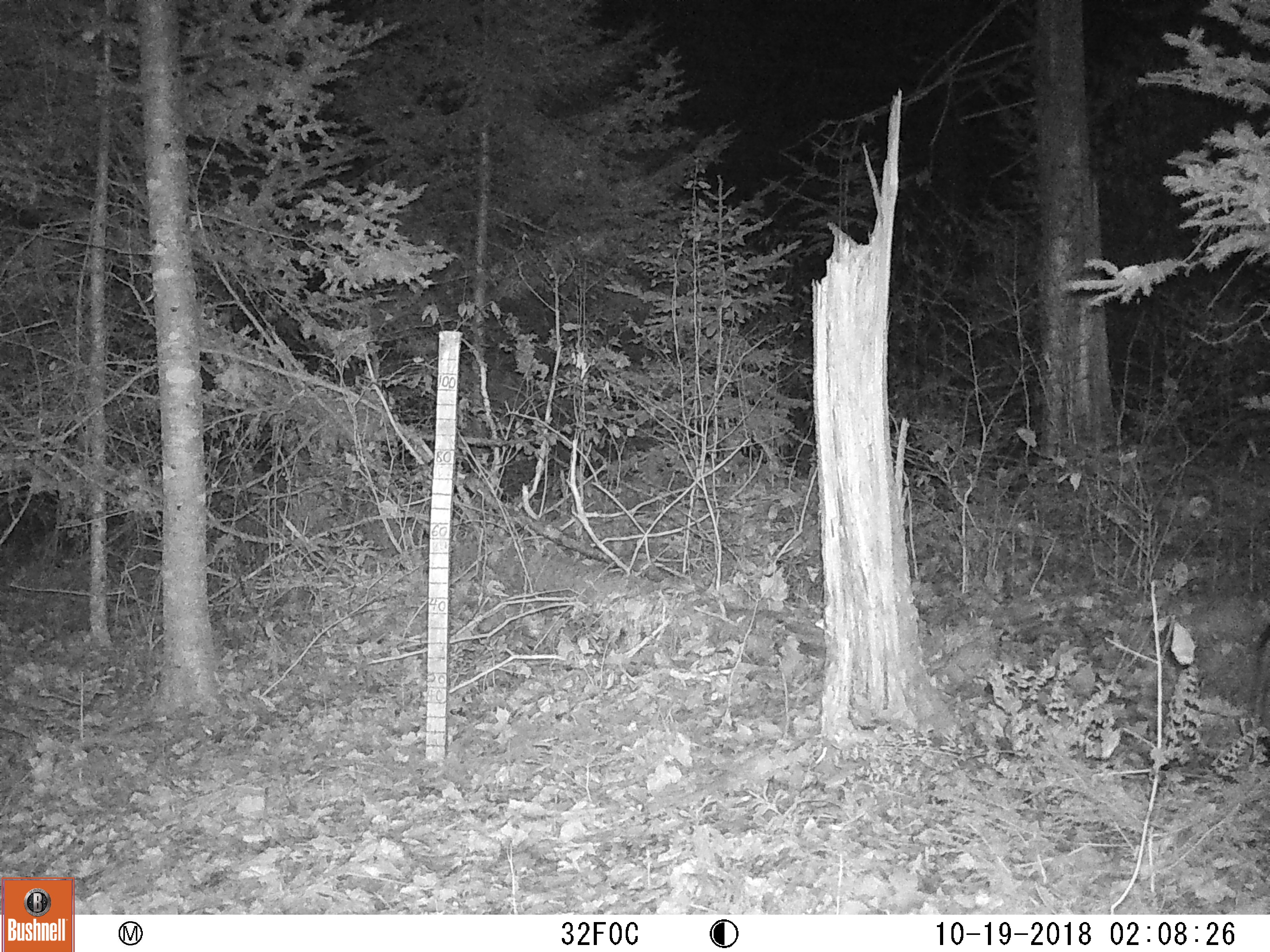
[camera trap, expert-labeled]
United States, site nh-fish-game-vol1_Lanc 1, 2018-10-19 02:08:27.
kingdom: Animalia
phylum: Chordata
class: Mammalia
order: Carnivora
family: Canidae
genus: Canis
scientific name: Canis latrans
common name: coyote